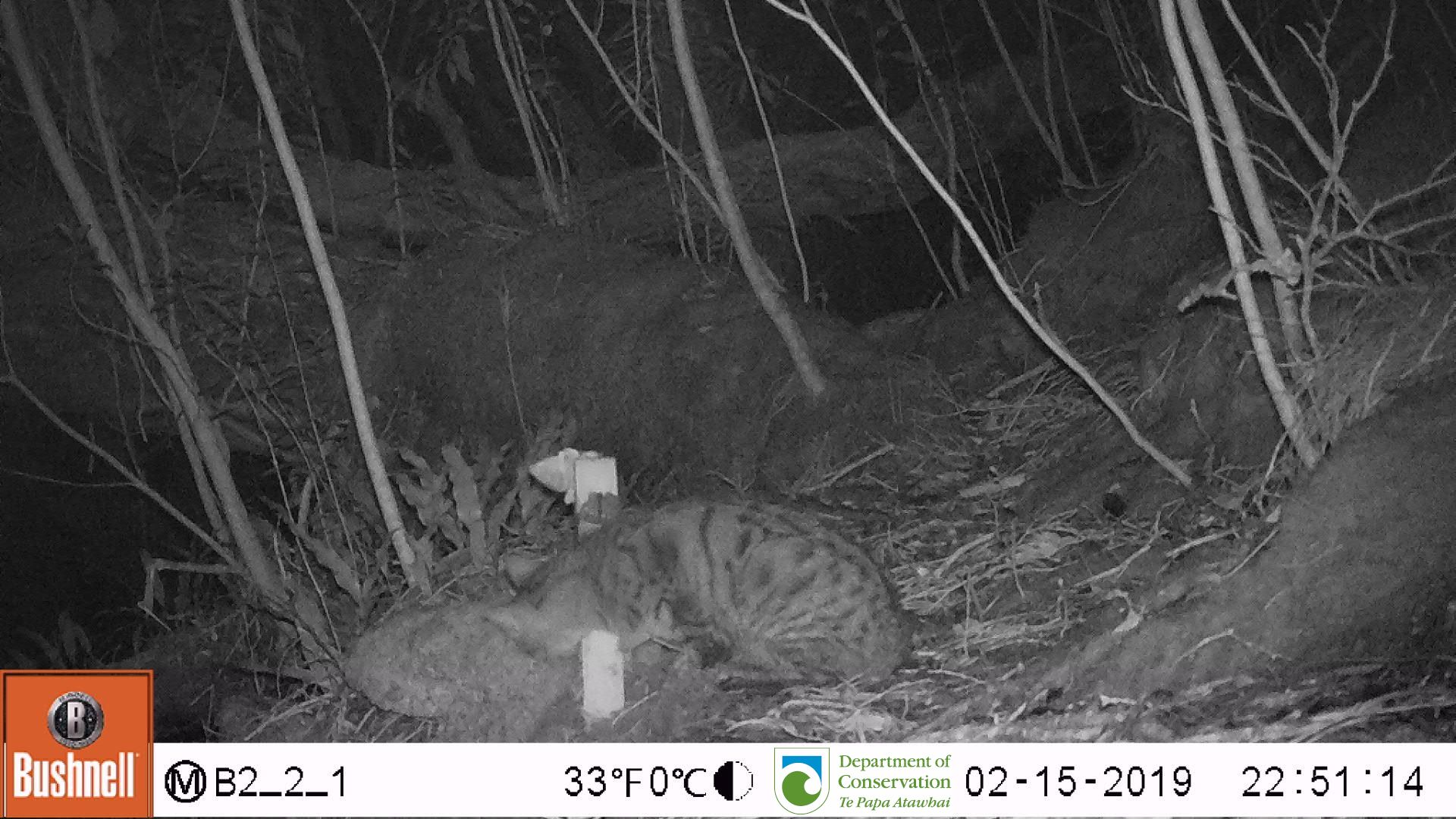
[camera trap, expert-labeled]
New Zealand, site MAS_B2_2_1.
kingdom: Animalia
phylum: Chordata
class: Mammalia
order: Carnivora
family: Felidae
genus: Felis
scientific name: Felis catus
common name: domestic cat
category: cat